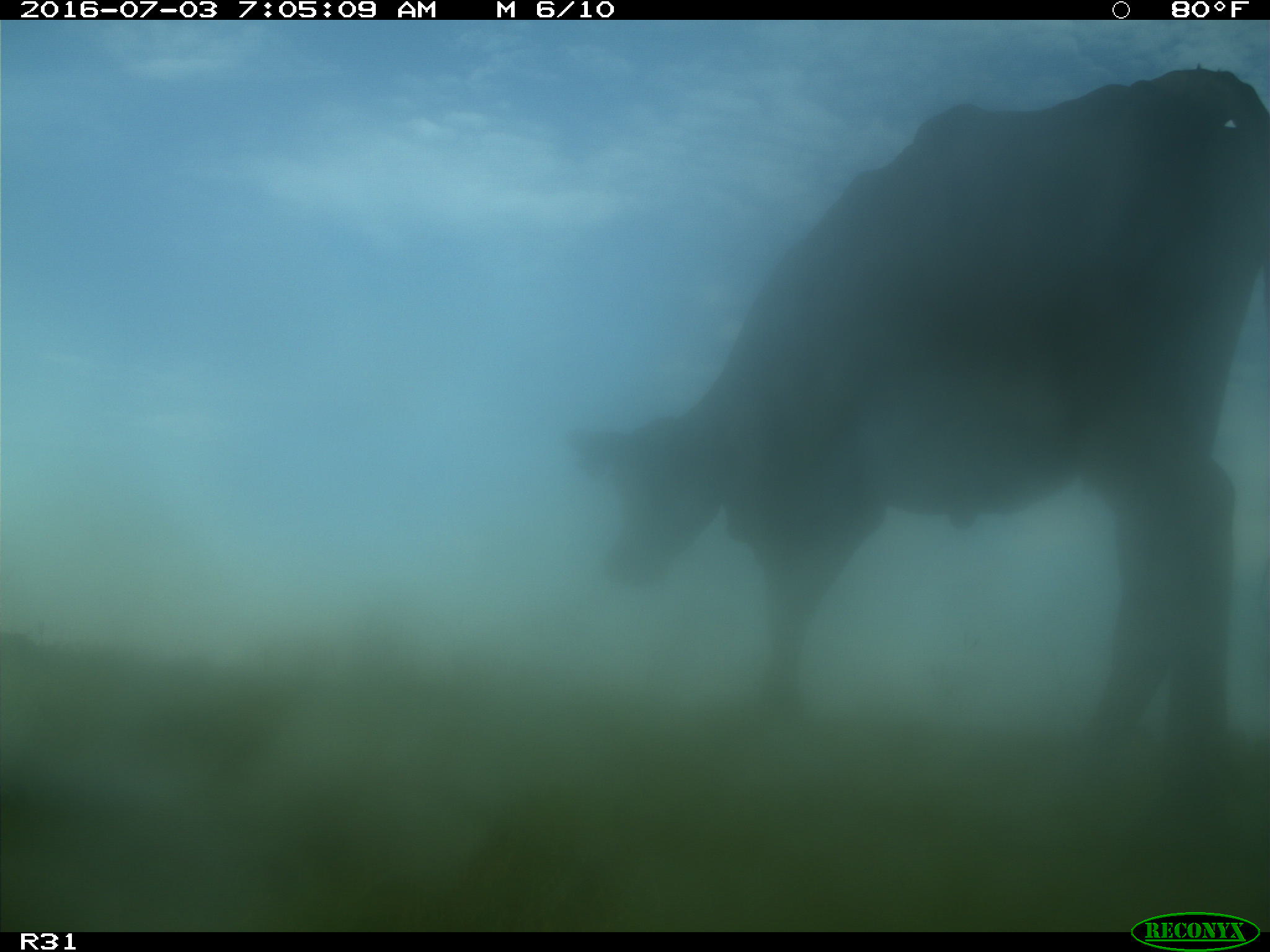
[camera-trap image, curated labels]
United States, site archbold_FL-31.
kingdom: Animalia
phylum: Chordata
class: Mammalia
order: Artiodactyla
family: Bovidae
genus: Bos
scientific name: Bos taurus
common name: domestic cow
Bos taurus (domestic cow).